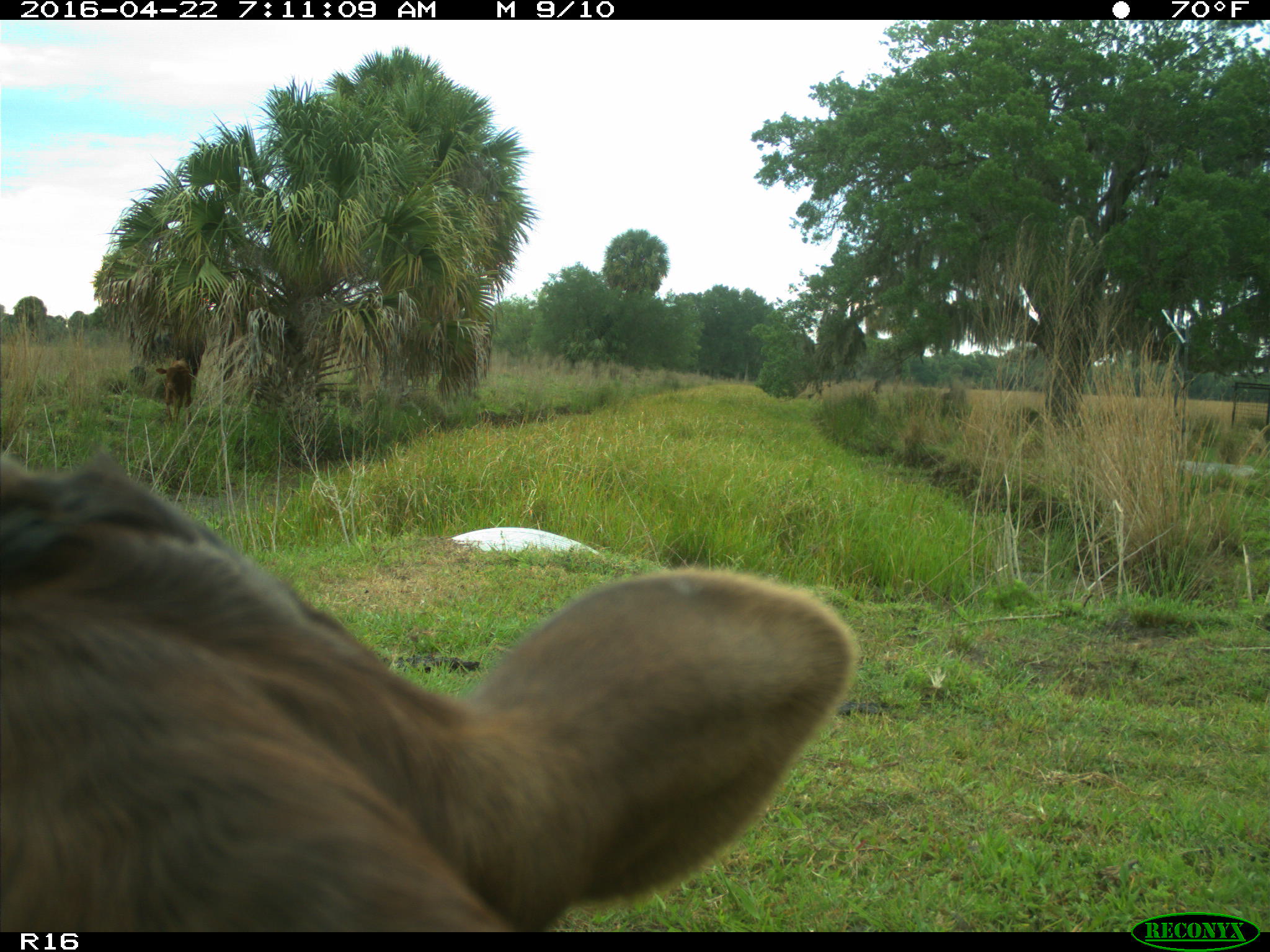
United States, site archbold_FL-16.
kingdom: Animalia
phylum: Chordata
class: Mammalia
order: Artiodactyla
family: Bovidae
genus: Bos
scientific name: Bos taurus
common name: domestic cow